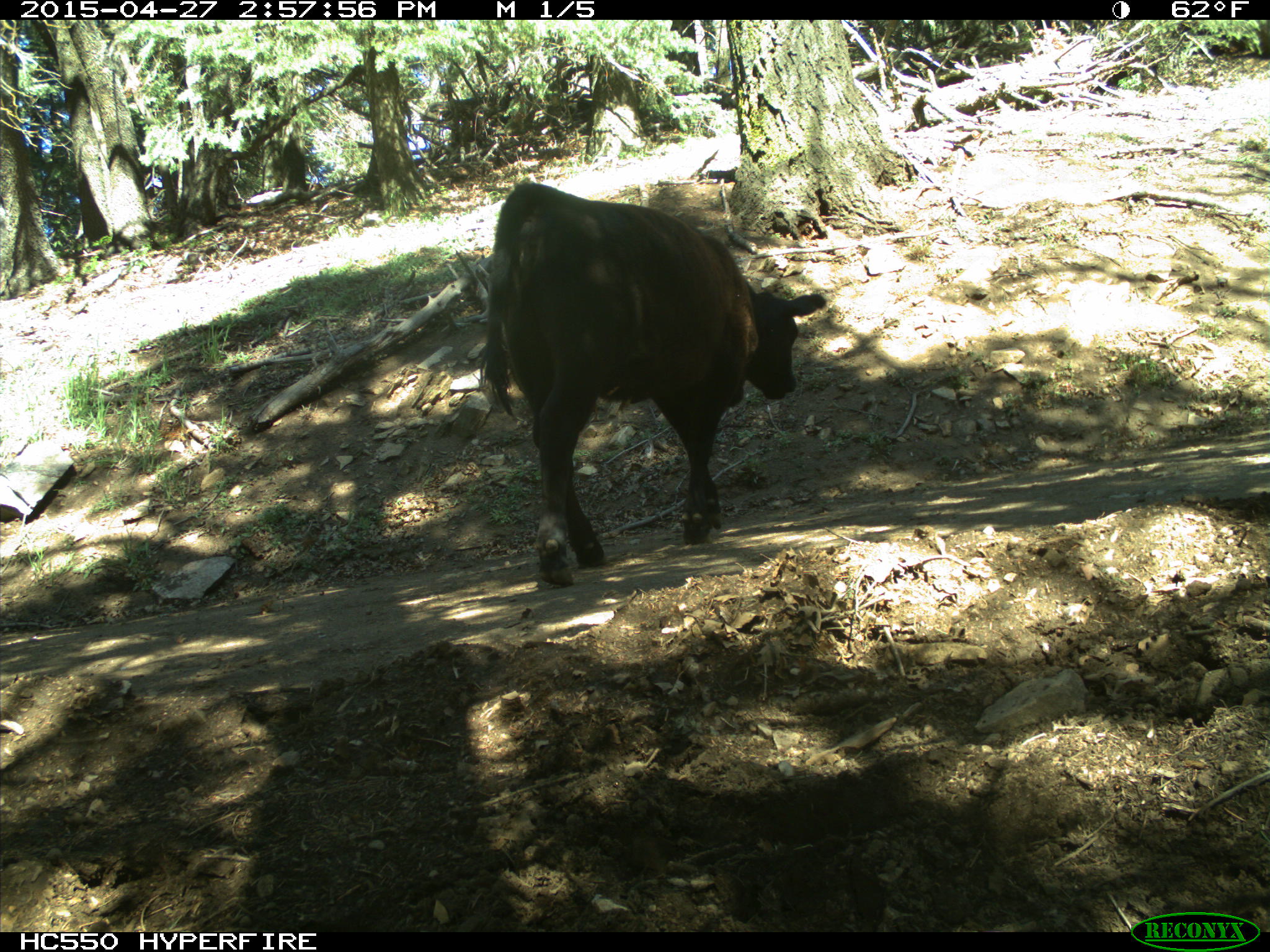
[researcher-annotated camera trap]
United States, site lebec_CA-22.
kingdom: Animalia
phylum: Chordata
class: Mammalia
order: Artiodactyla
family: Bovidae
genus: Bos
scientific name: Bos taurus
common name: domestic cow